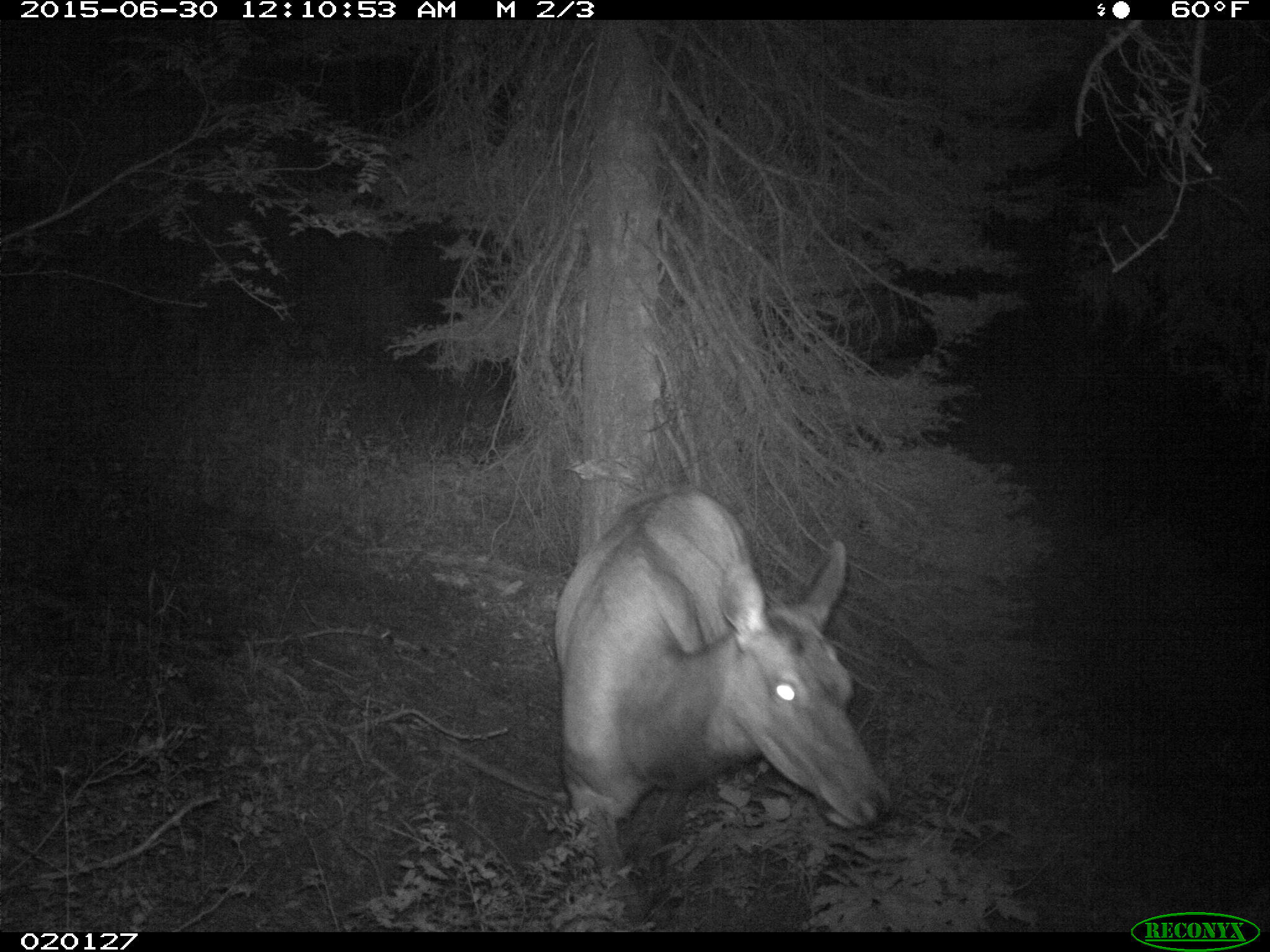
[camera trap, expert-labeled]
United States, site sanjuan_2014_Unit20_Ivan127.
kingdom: Animalia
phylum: Chordata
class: Mammalia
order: Artiodactyla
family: Cervidae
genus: Cervus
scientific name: Cervus elaphus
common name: red deer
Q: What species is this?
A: Cervus elaphus (red deer).